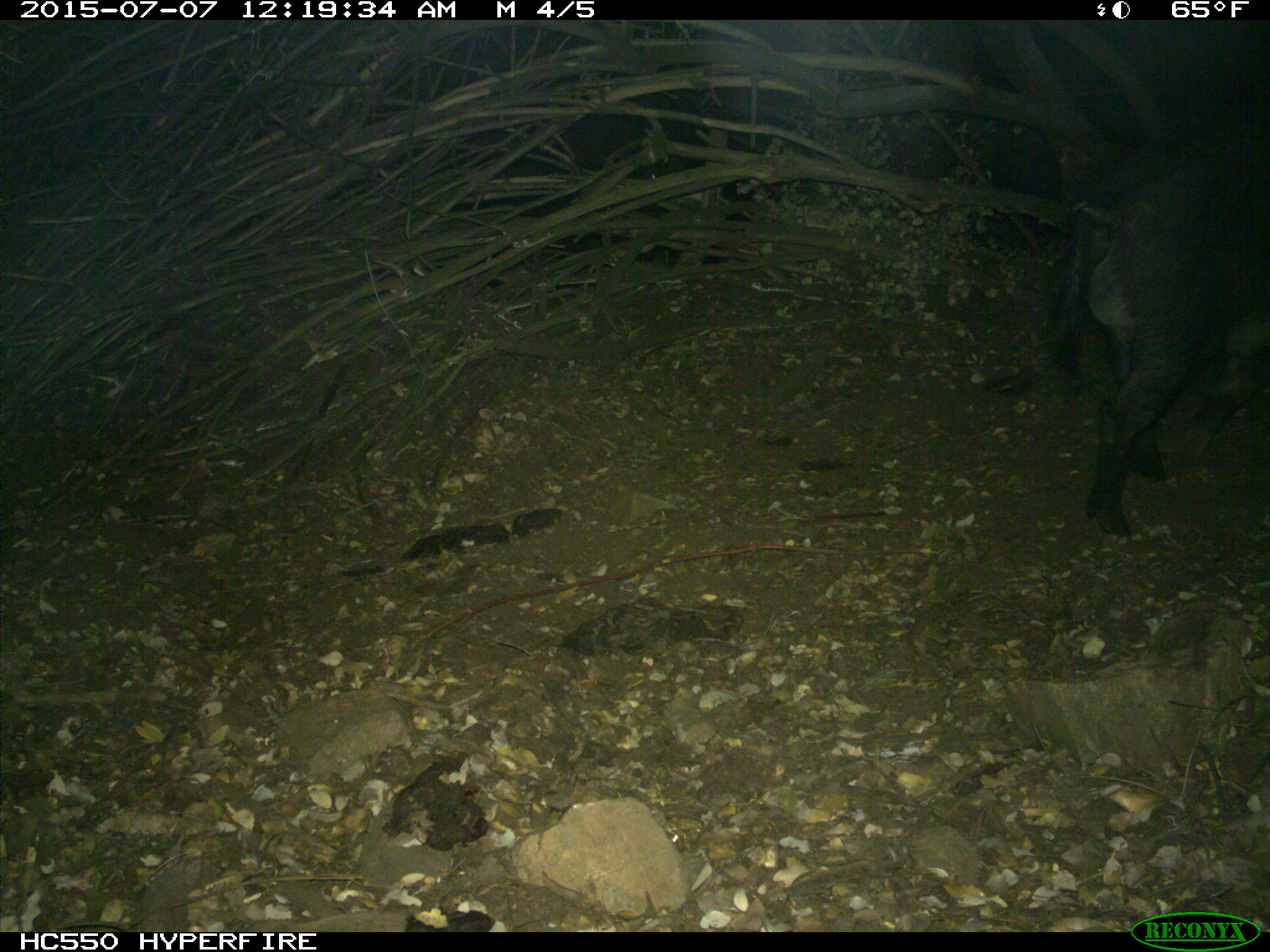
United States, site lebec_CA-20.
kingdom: Animalia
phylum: Chordata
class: Mammalia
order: Artiodactyla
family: Suidae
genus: Sus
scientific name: Sus scrofa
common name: wild boar